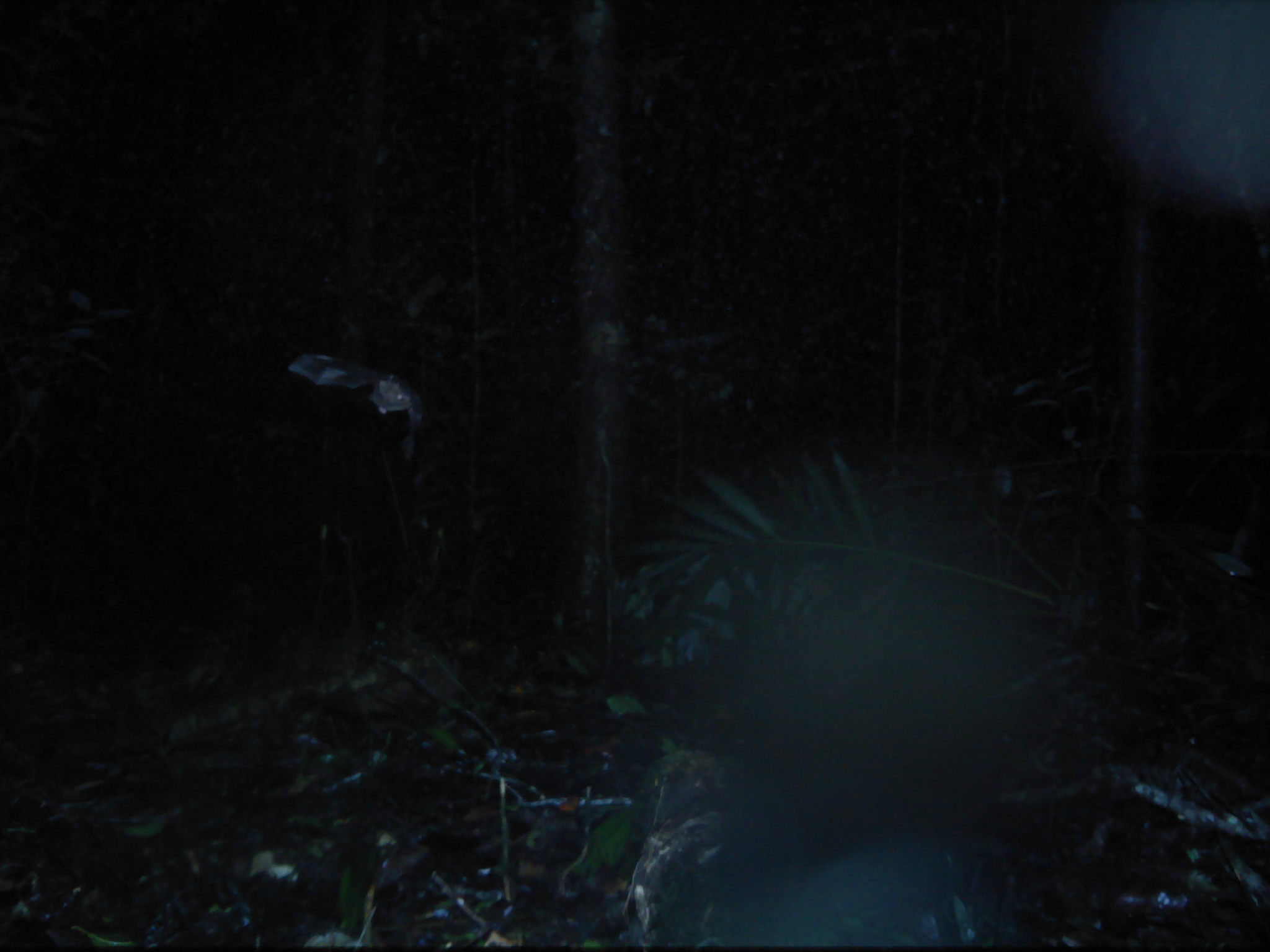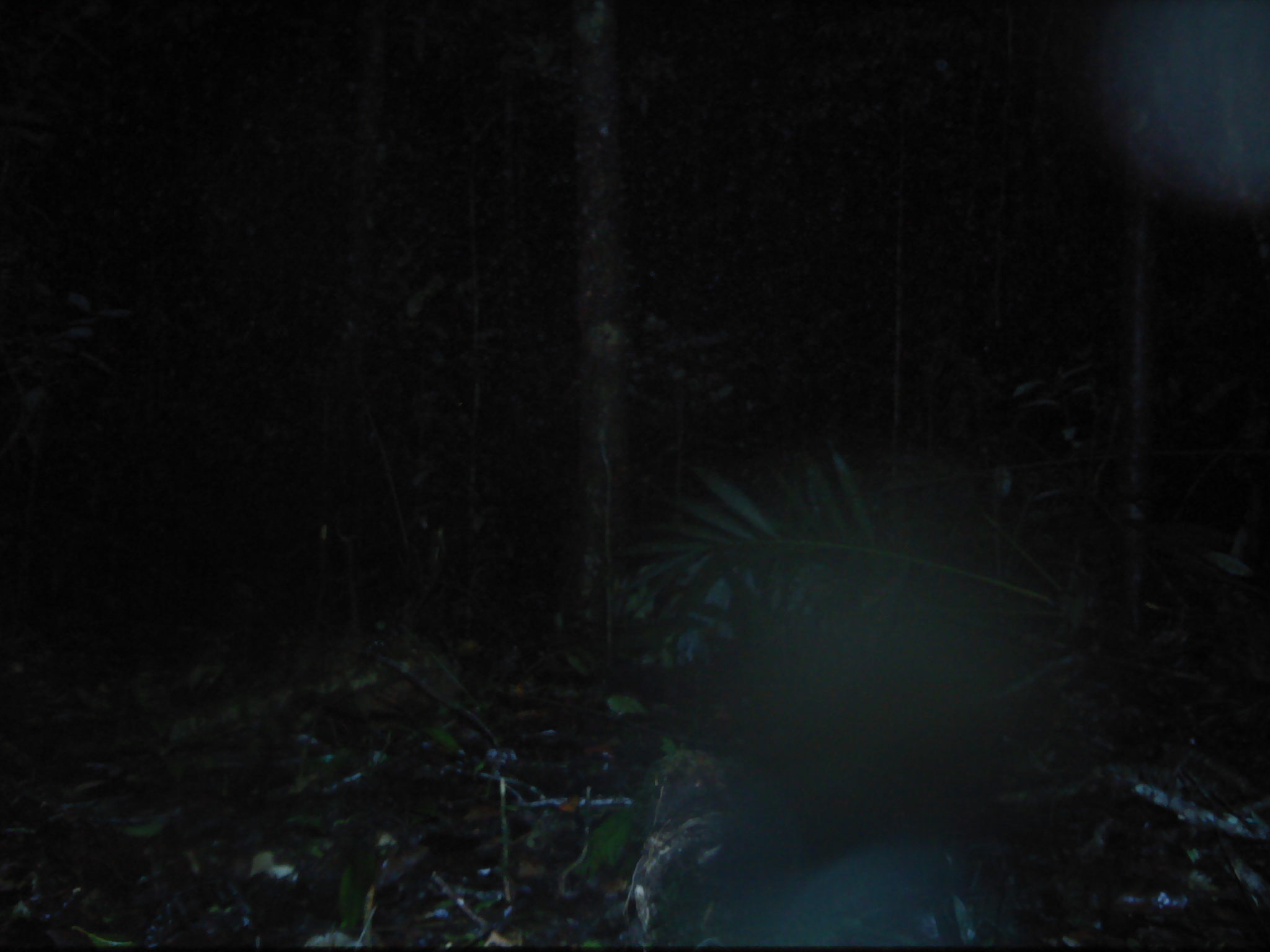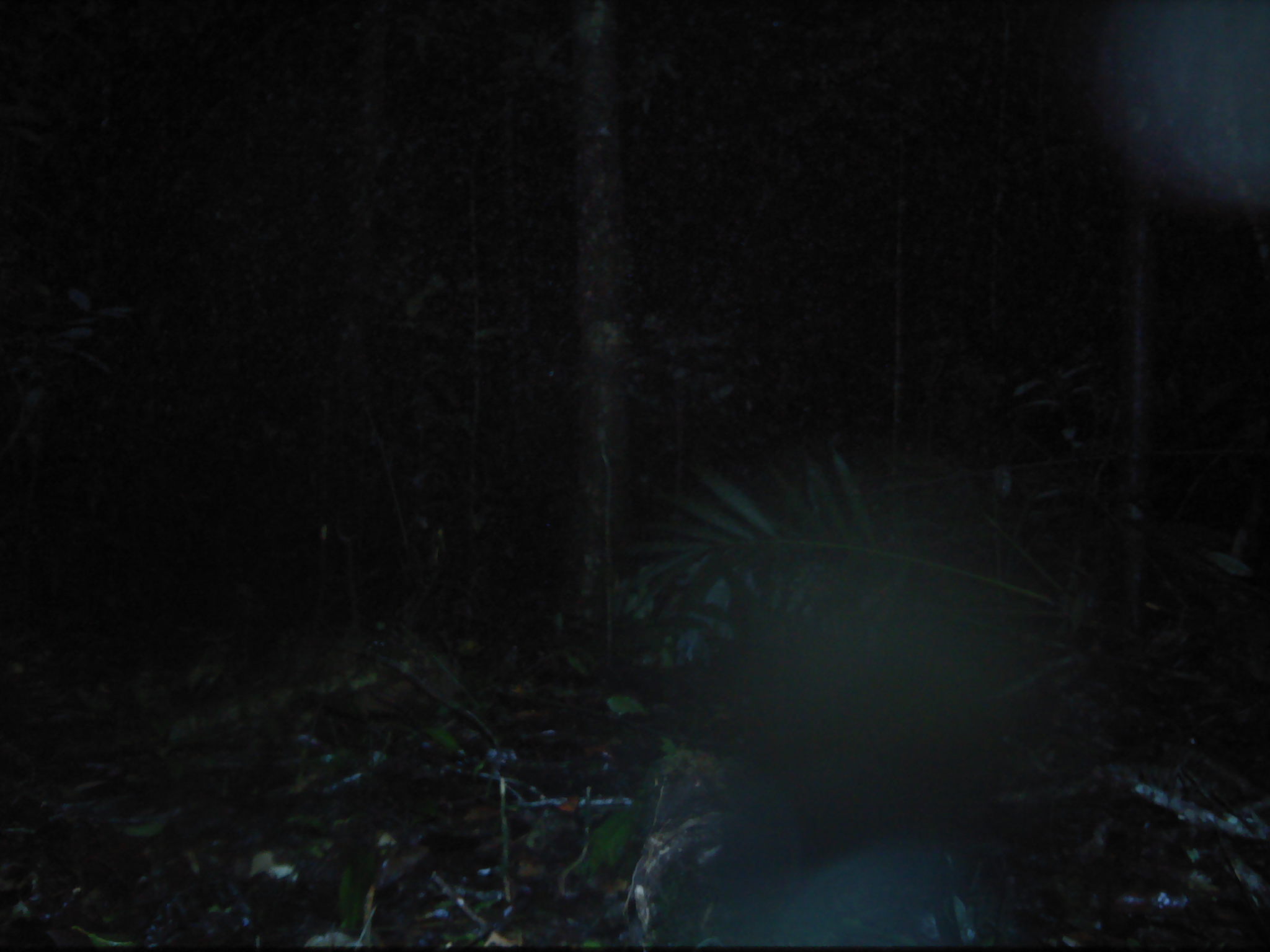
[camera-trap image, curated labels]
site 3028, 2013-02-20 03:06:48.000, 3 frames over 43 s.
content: unidentified animal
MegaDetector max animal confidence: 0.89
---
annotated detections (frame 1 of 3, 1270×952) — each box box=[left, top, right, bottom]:
unknown: box=[289, 356, 421, 459]